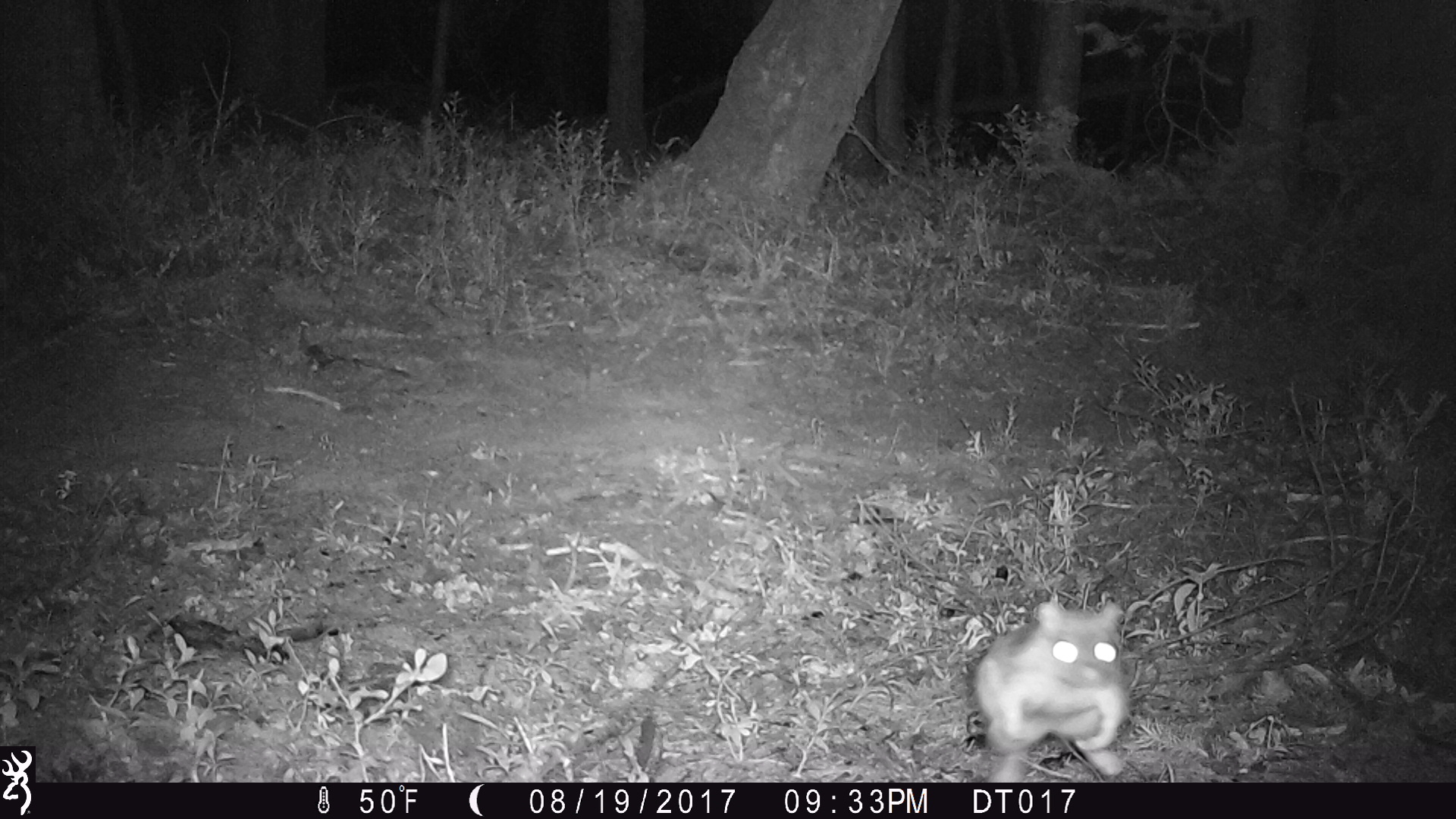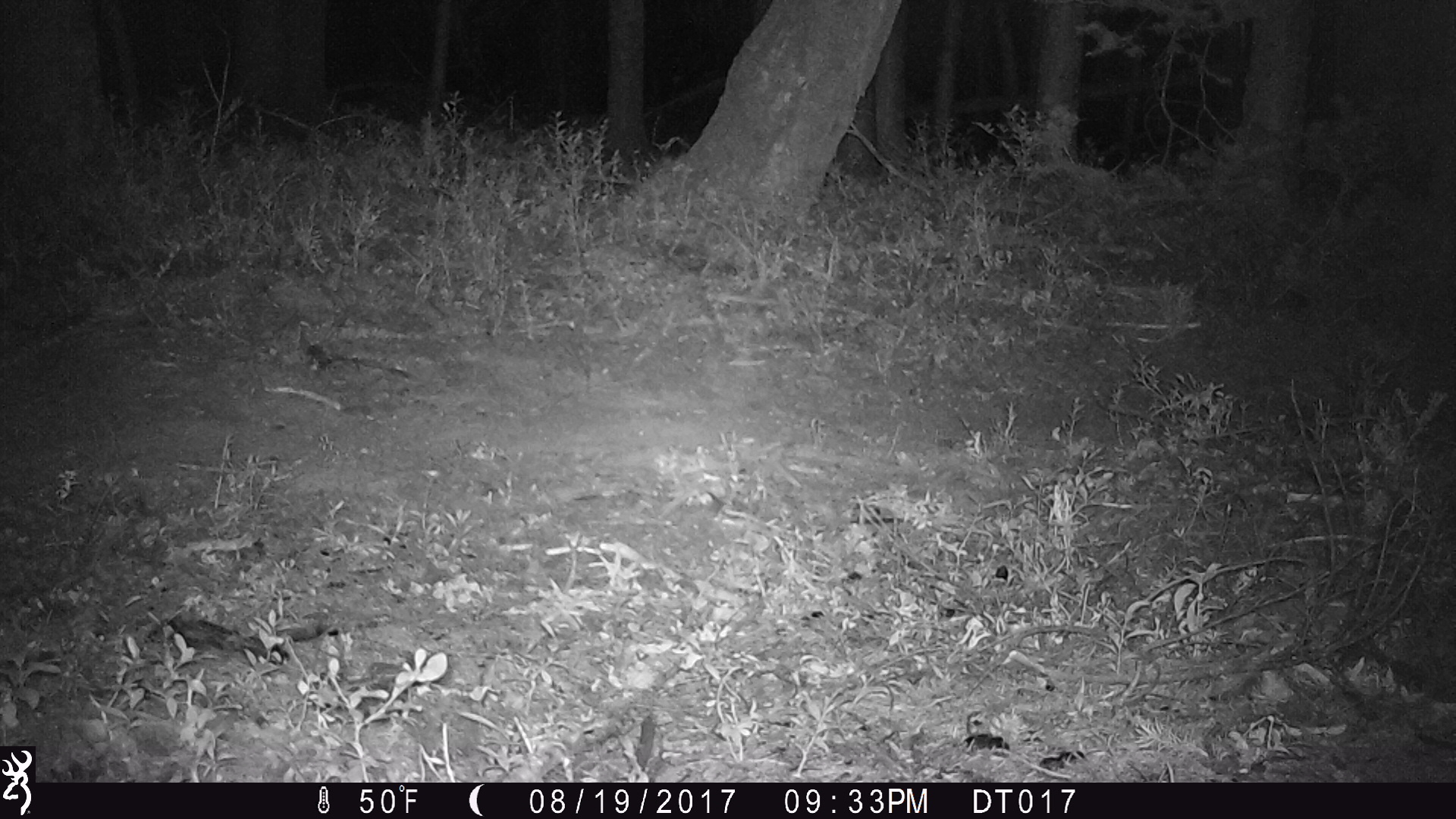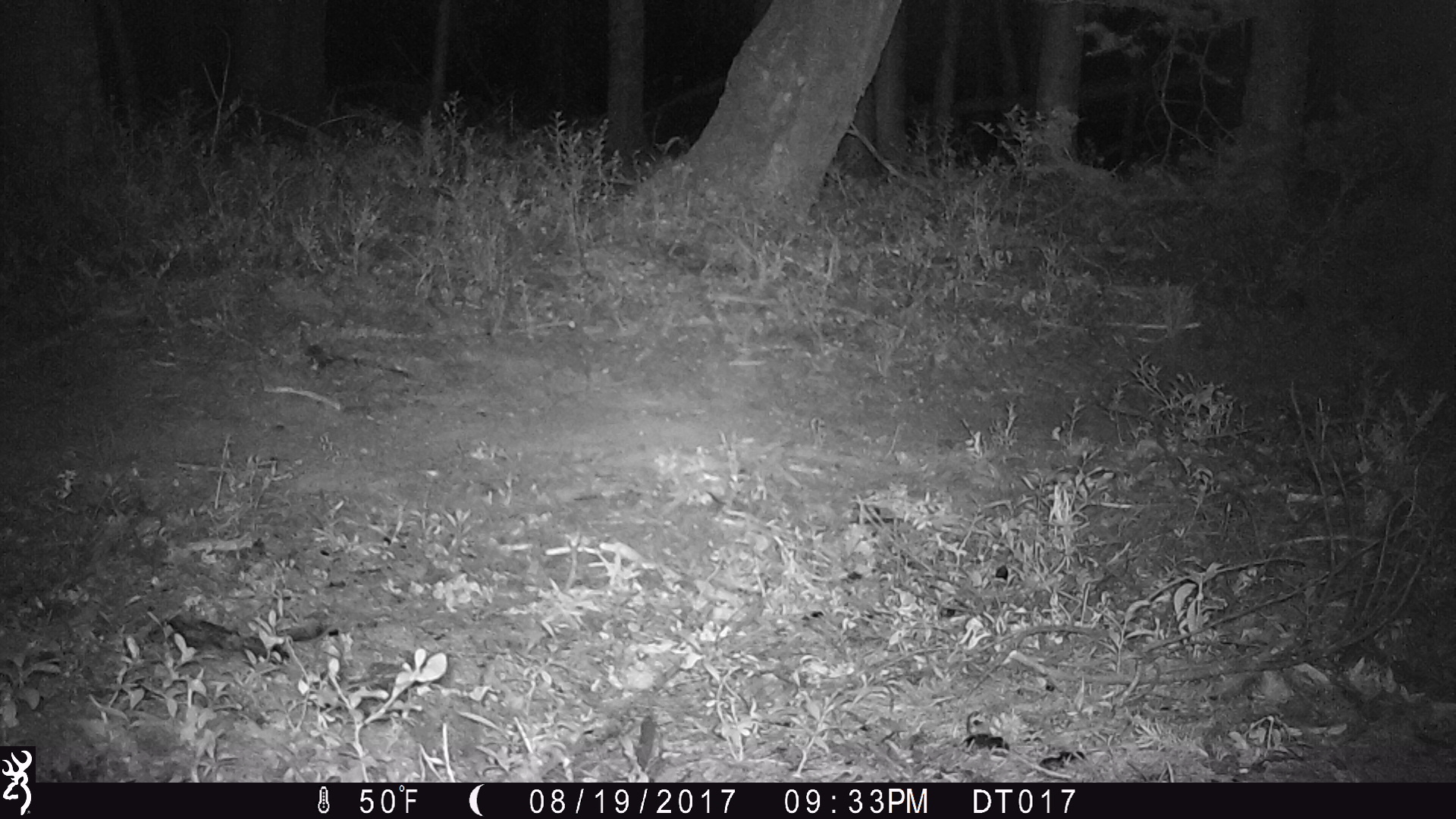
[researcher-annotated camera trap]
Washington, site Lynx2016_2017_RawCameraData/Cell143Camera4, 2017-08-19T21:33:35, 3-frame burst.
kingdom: Animalia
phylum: Chordata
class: Mammalia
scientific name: Mammalia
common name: small mammal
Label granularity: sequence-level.